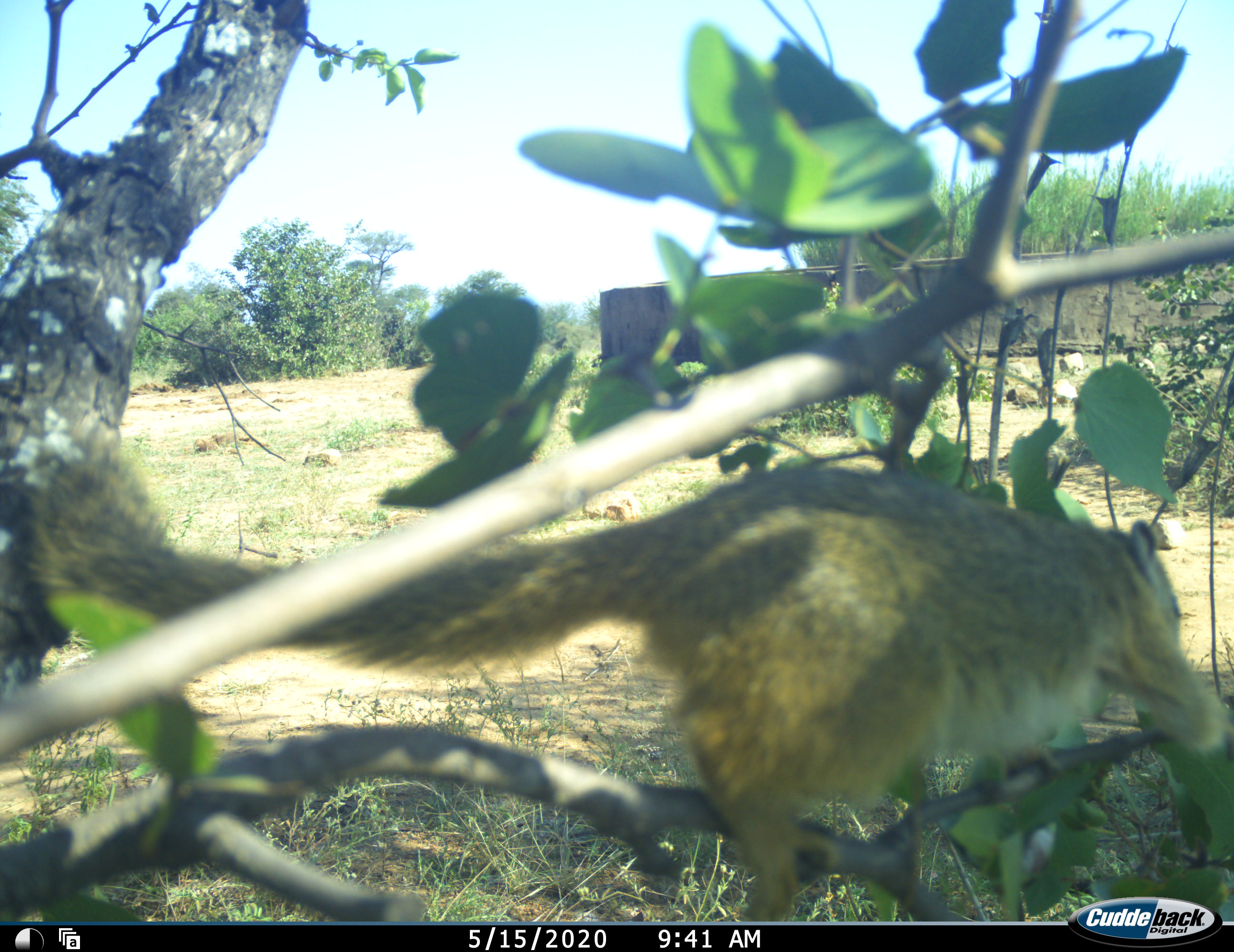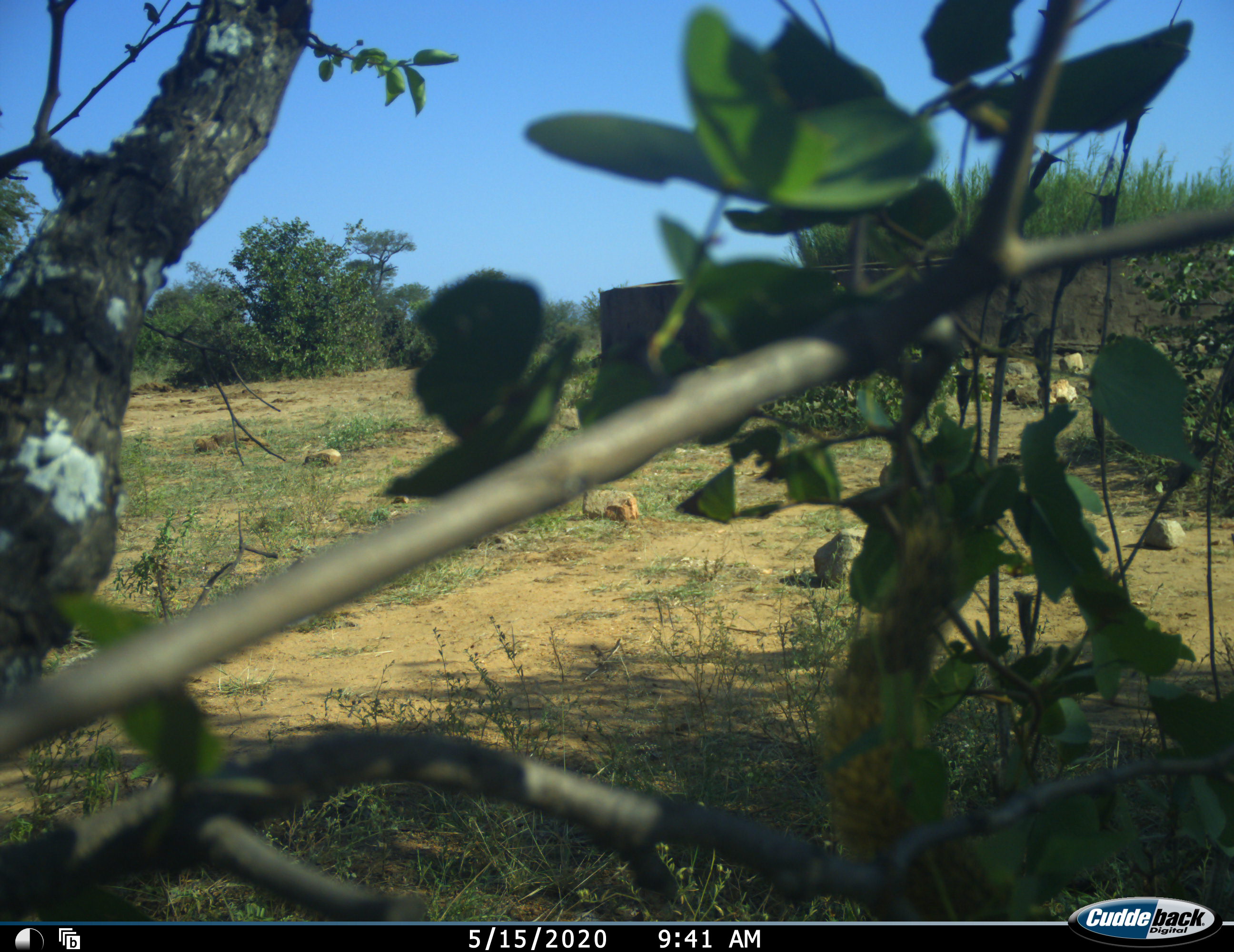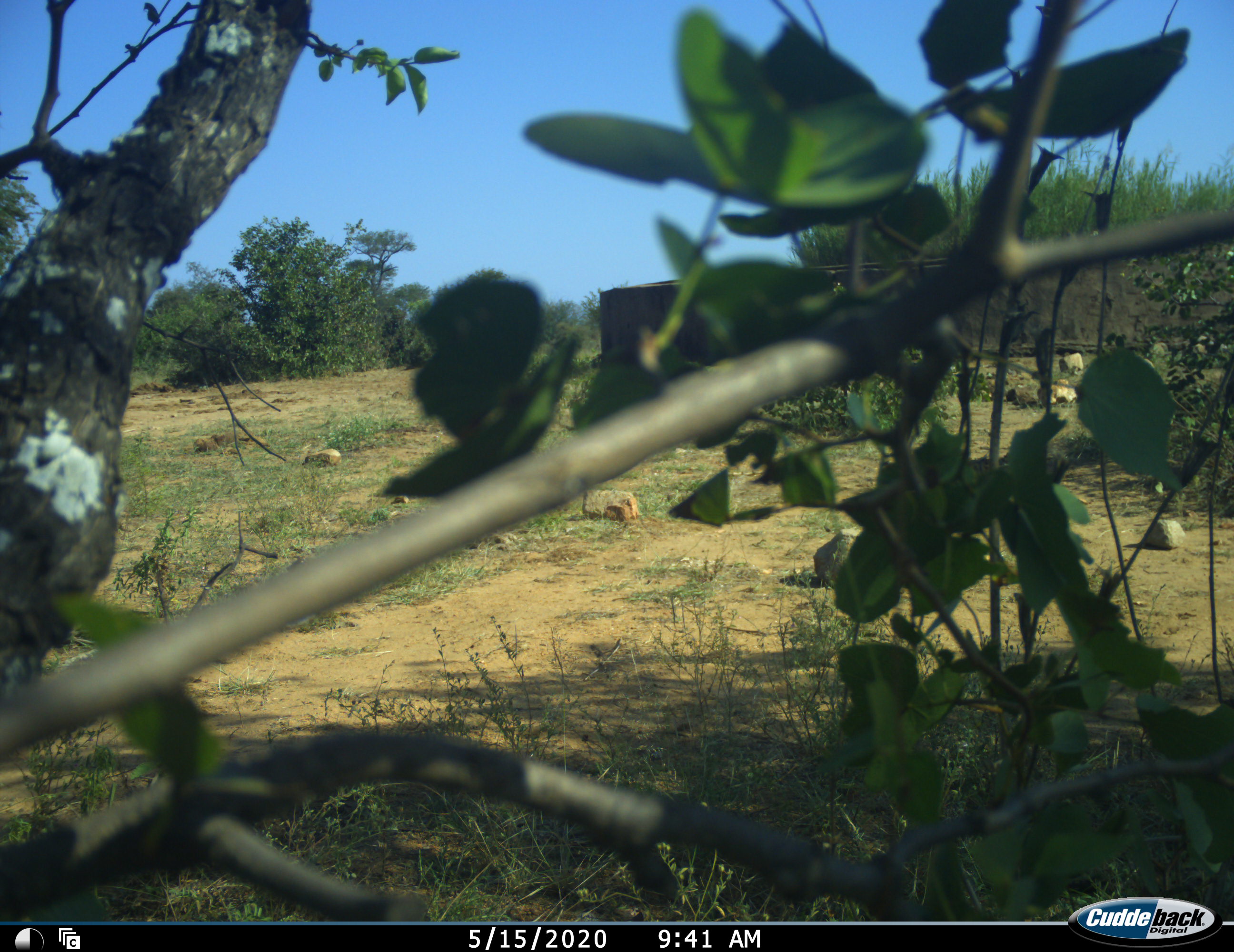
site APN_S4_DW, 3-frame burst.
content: unidentified animal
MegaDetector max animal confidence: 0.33